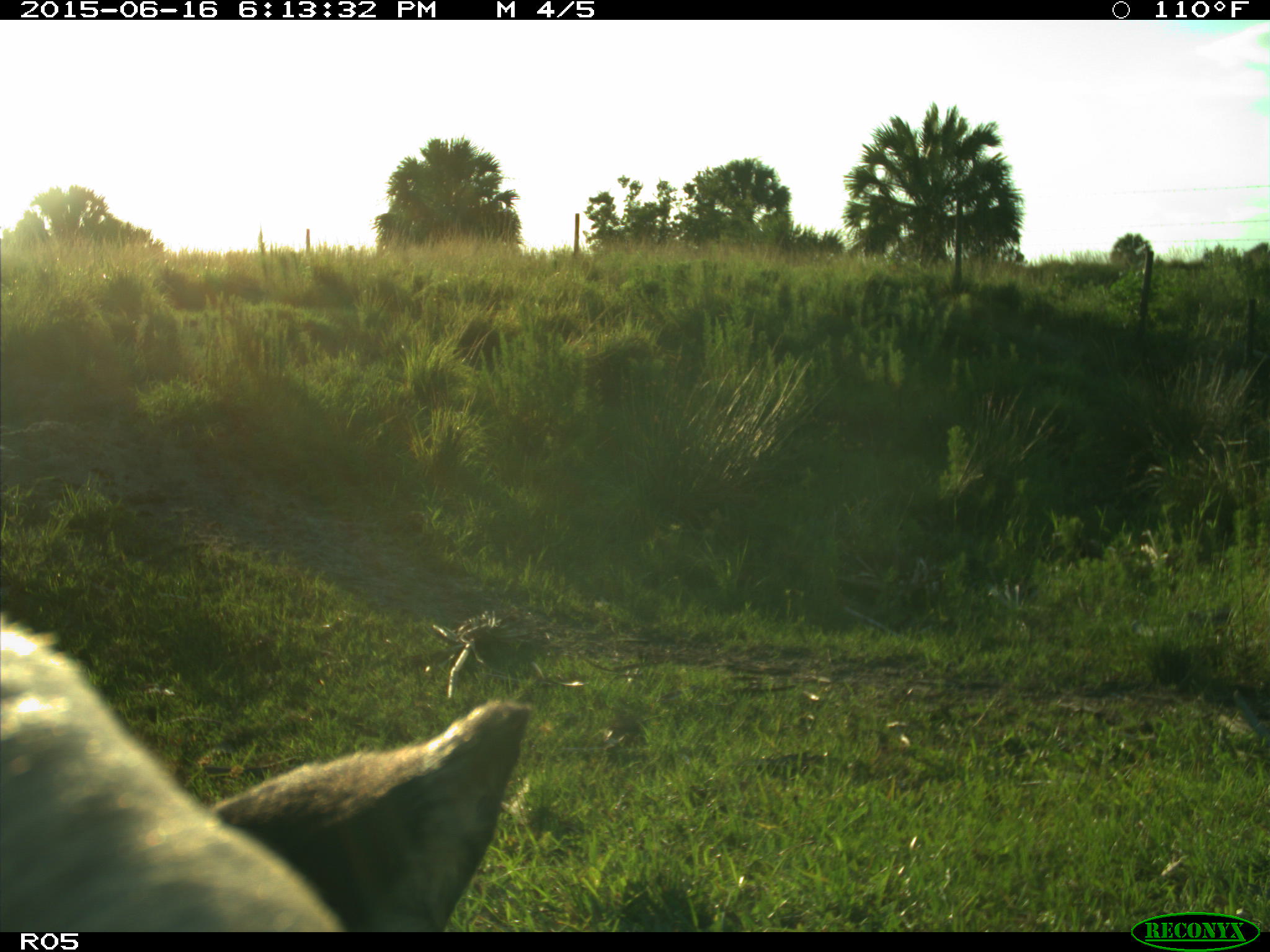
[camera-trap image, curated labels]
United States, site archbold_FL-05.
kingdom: Animalia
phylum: Chordata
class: Mammalia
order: Artiodactyla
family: Bovidae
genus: Bos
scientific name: Bos taurus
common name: domestic cow